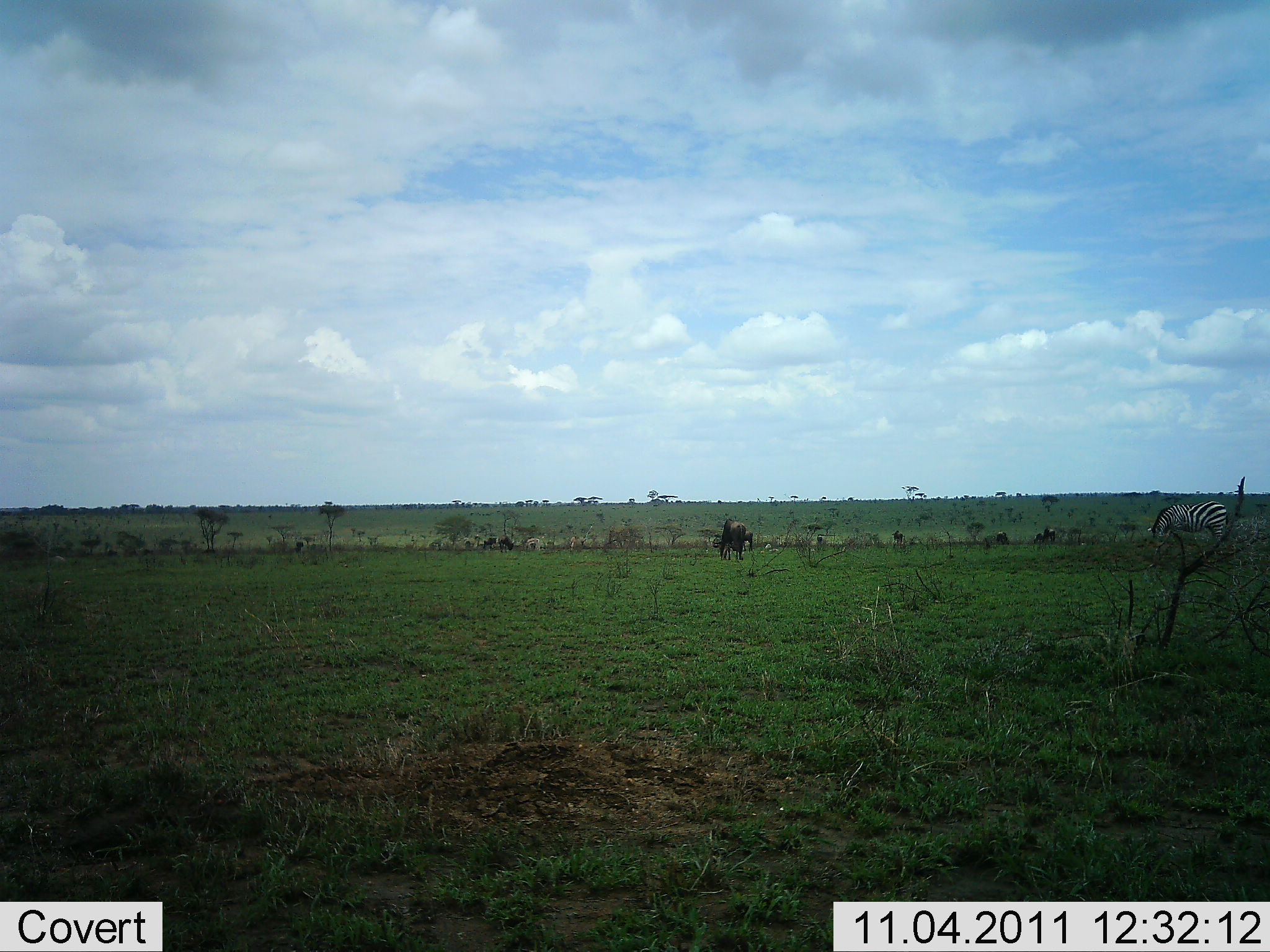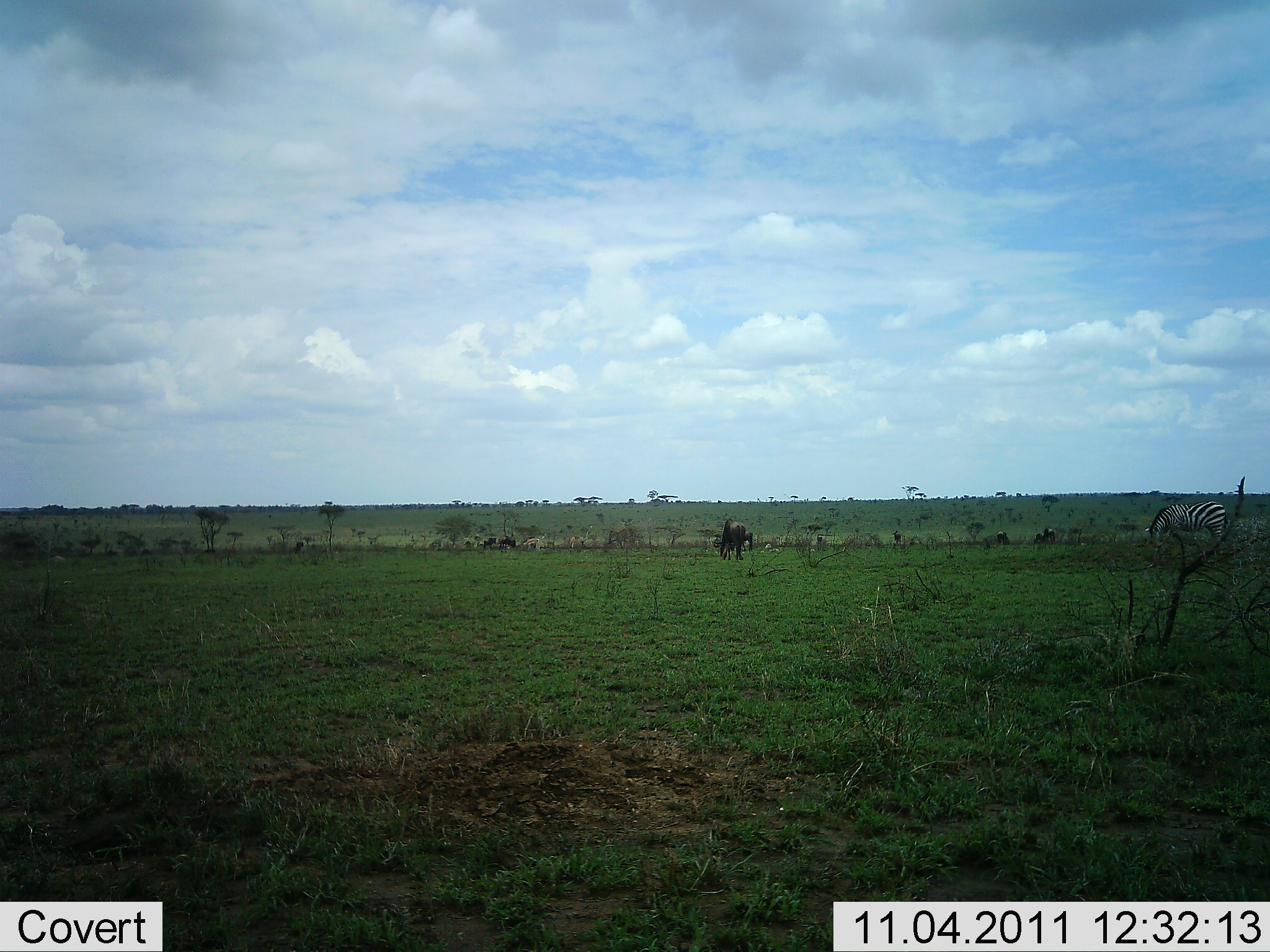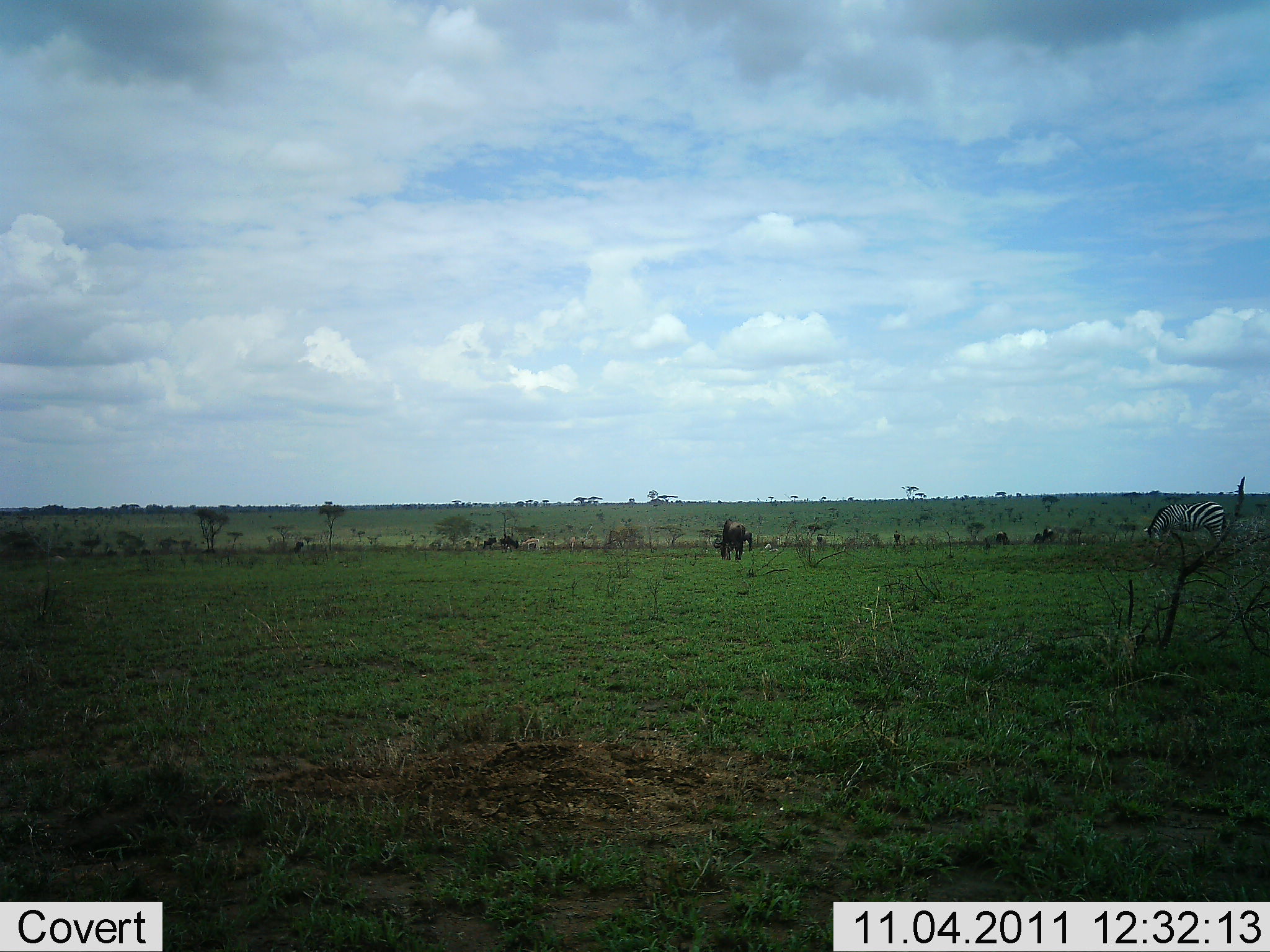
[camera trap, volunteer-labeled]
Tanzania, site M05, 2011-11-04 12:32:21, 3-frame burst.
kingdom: Animalia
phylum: Chordata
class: Mammalia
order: Artiodactyla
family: Bovidae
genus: Connochaetes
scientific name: Connochaetes taurinus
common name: blue wildebeest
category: wildebeest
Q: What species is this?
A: Wildebeest (blue wildebeest) (Connochaetes taurinus).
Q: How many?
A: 3.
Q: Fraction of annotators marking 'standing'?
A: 33%.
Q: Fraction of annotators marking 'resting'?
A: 17%.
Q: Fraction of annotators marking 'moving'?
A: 8%.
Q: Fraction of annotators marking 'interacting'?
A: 0%.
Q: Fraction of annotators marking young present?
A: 0%.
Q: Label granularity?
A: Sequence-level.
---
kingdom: Animalia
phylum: Chordata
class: Mammalia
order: Perissodactyla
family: Equidae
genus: Equus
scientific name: Equus quagga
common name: plains zebra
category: zebra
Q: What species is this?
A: Zebra (plains zebra) (Equus quagga).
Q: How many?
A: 1.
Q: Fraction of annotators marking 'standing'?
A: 13%.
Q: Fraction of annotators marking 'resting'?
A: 7%.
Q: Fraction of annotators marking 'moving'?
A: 0%.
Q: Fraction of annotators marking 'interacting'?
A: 0%.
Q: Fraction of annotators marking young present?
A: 0%.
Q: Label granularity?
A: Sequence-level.